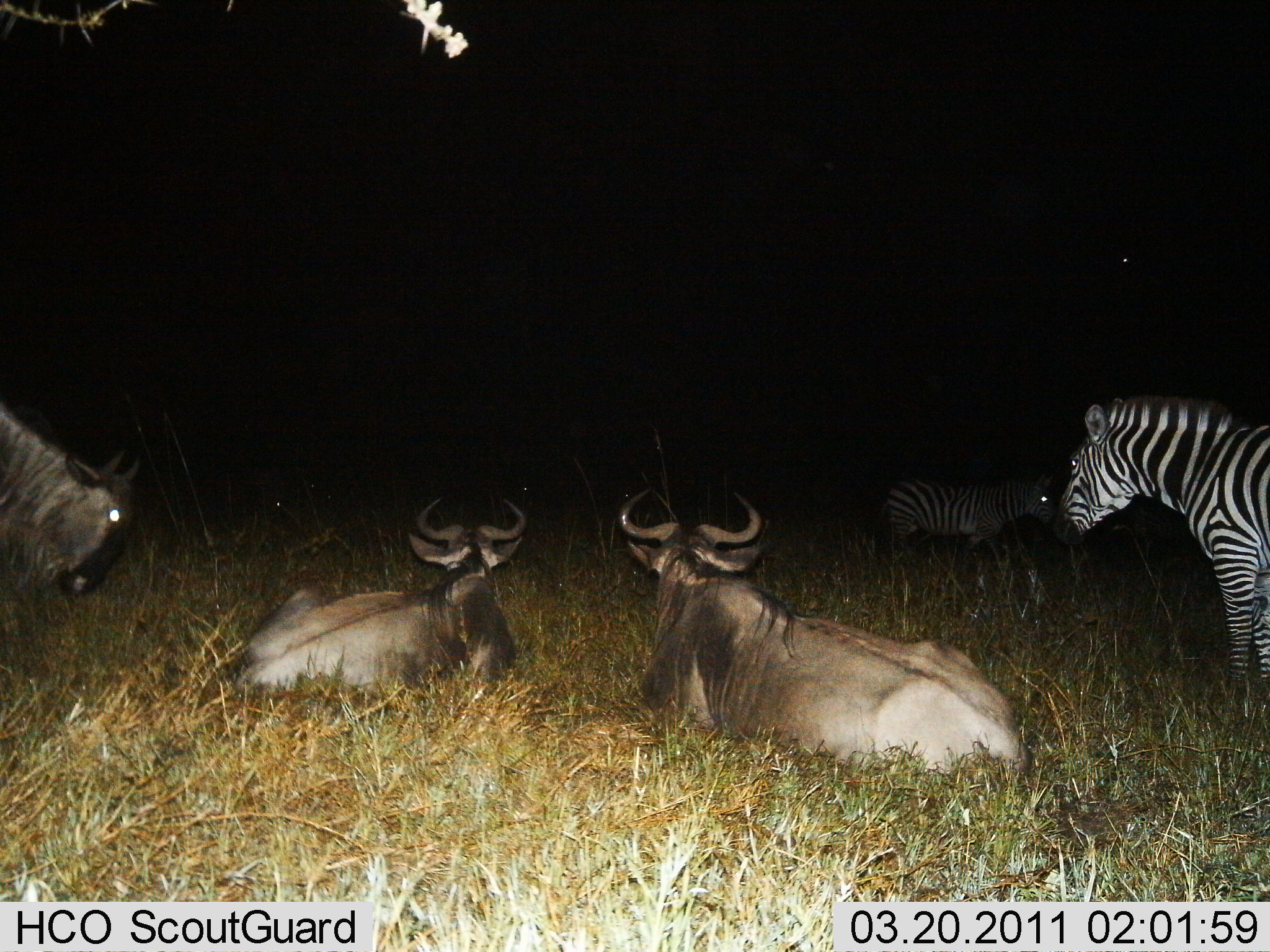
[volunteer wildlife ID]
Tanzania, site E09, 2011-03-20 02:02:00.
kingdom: Animalia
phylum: Chordata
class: Mammalia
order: Artiodactyla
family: Bovidae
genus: Connochaetes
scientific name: Connochaetes taurinus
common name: blue wildebeest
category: wildebeest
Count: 3.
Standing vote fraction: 62%.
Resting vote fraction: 100%.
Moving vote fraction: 6%.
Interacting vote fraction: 0%.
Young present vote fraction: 0%.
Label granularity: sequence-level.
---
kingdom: Animalia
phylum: Chordata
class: Mammalia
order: Perissodactyla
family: Equidae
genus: Equus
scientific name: Equus quagga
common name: plains zebra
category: zebra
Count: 2.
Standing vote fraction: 94%.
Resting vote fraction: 6%.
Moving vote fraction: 12%.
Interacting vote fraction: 0%.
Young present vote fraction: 0%.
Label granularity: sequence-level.